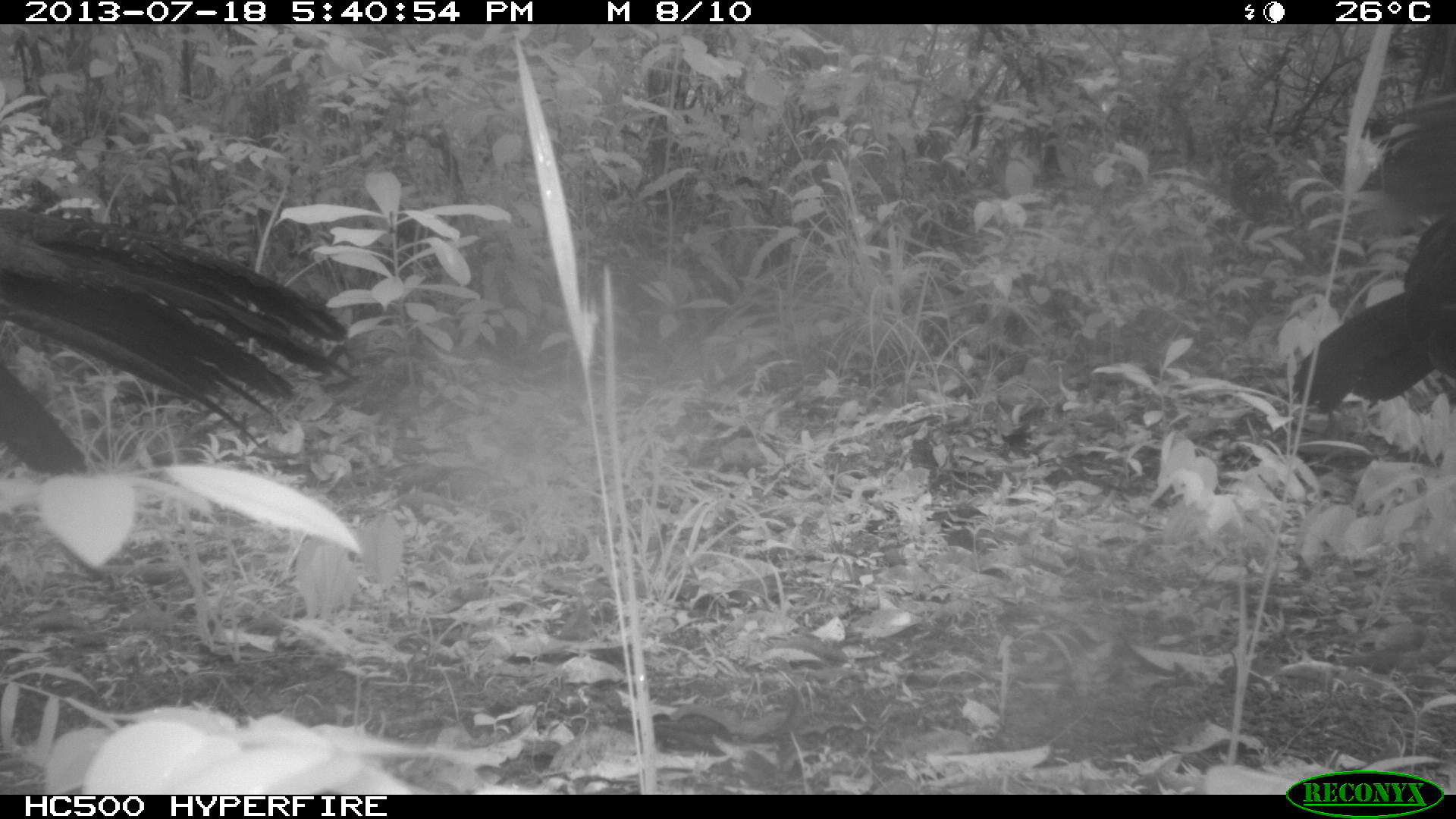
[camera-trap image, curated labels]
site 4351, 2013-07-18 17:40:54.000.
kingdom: Animalia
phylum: Chordata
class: Aves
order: Galliformes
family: Cracidae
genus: Crax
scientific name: Crax rubra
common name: great curassow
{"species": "Crax rubra (great curassow)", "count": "4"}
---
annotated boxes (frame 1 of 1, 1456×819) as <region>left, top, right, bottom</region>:
crax rubra: <region>0, 195, 355, 473</region>; <region>1296, 218, 1456, 409</region>